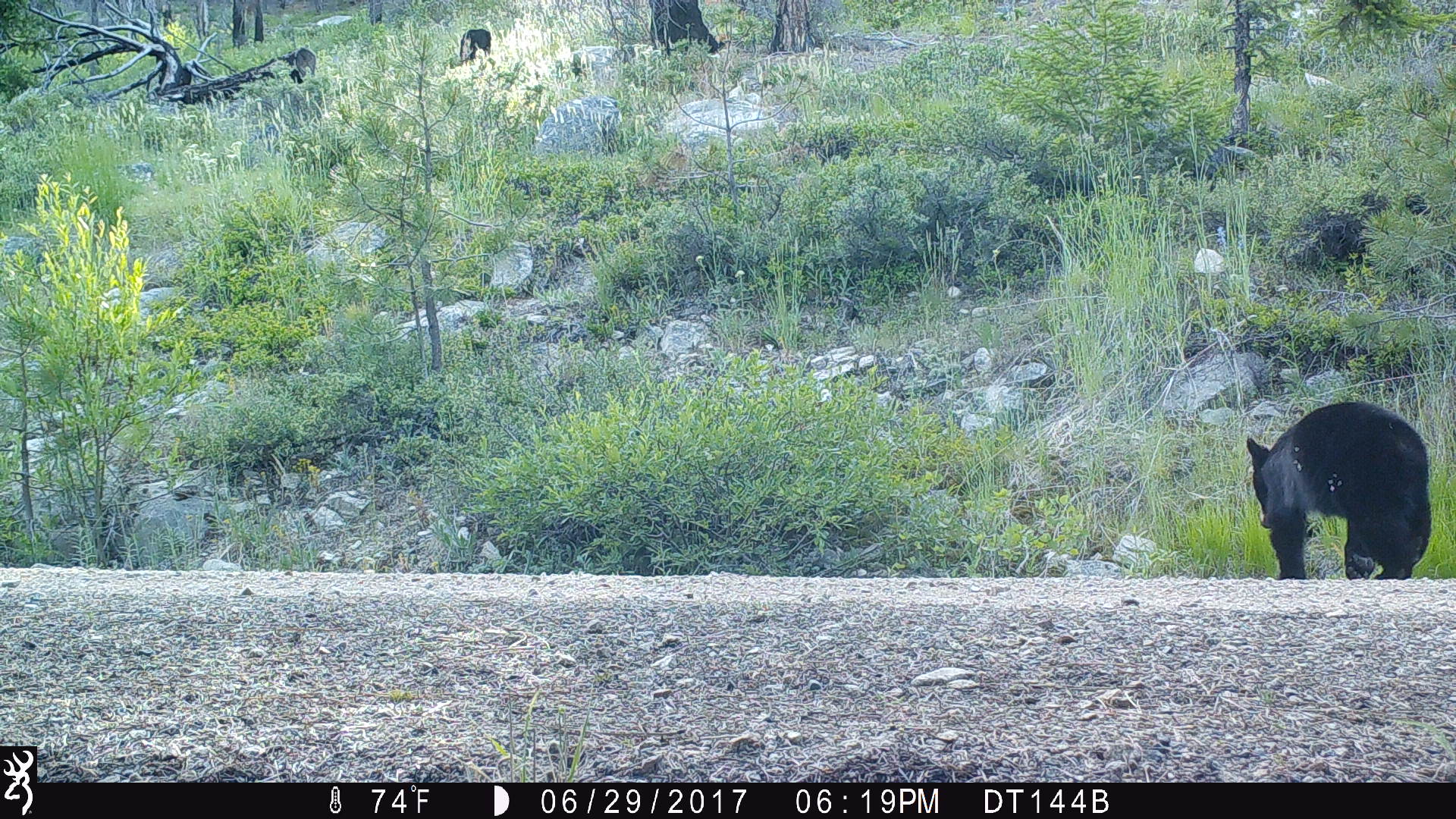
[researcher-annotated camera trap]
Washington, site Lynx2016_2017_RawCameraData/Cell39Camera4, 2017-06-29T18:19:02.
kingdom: Animalia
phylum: Chordata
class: Mammalia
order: Carnivora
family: Ursidae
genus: Ursus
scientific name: Ursus americanus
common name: american black bear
Ursus americanus (american black bear). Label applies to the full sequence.